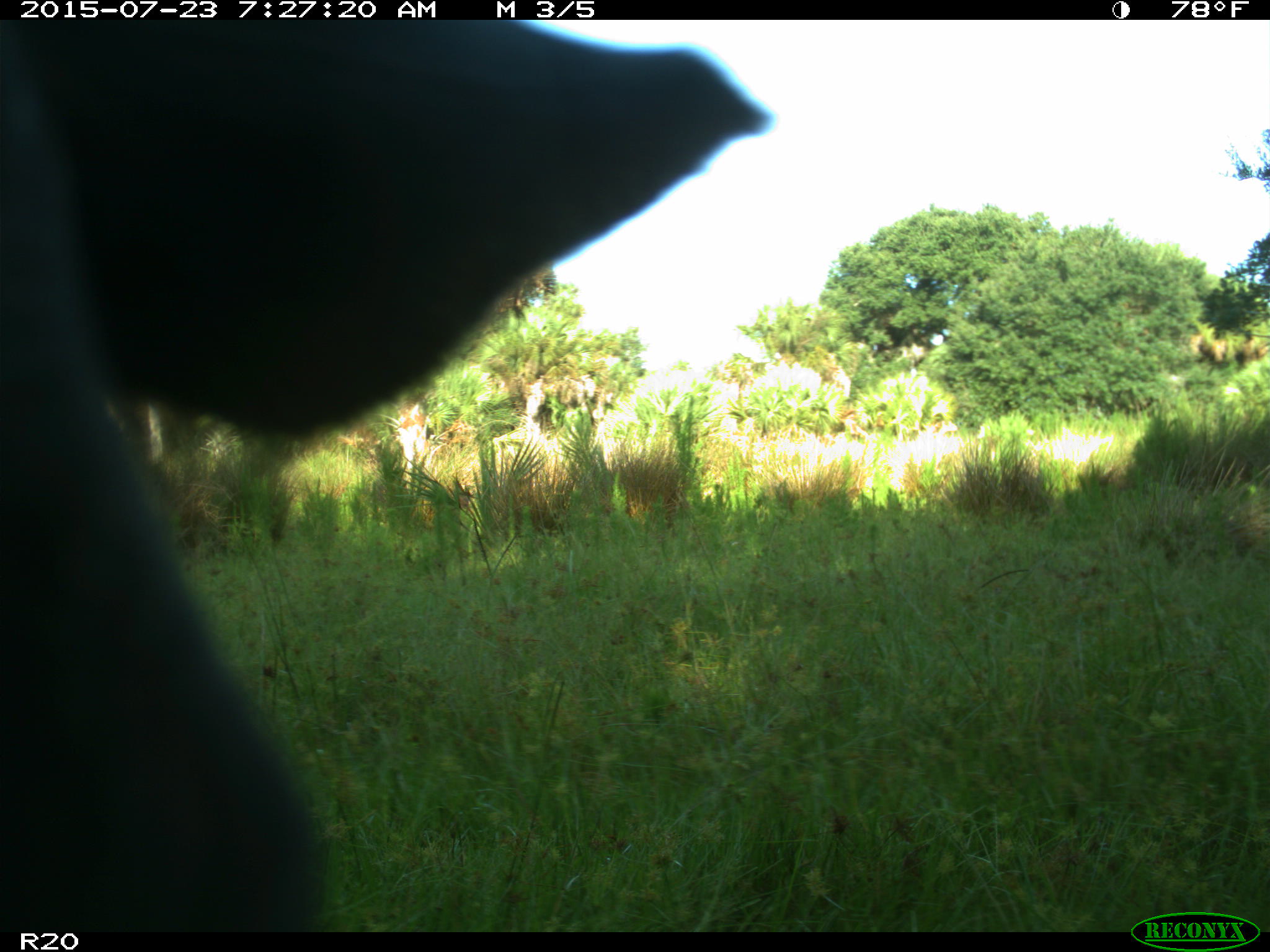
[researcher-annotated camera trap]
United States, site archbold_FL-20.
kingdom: Animalia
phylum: Chordata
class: Mammalia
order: Artiodactyla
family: Bovidae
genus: Bos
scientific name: Bos taurus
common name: domestic cow